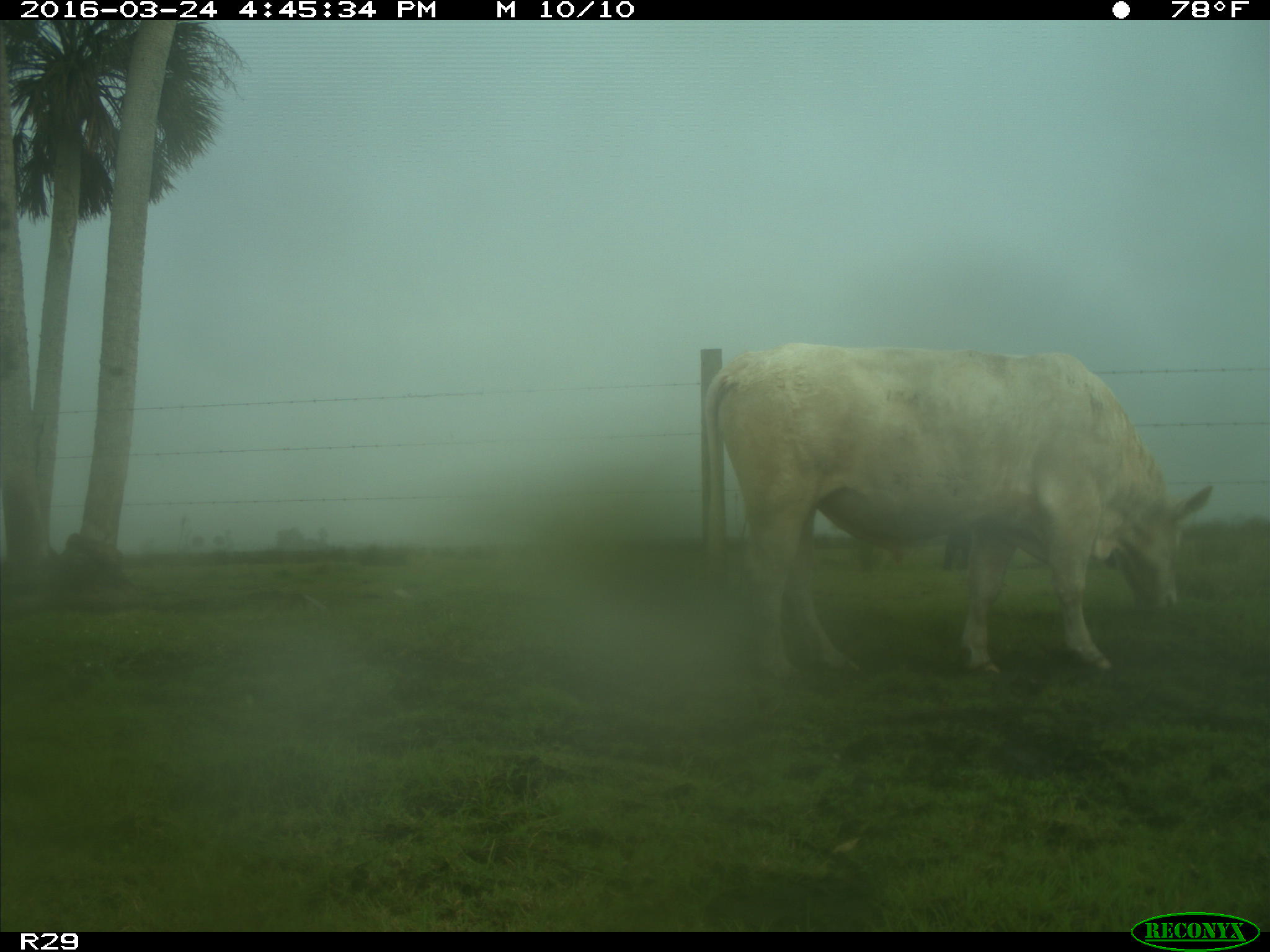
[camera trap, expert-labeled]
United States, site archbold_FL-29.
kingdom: Animalia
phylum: Chordata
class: Mammalia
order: Artiodactyla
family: Bovidae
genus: Bos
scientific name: Bos taurus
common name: domestic cow